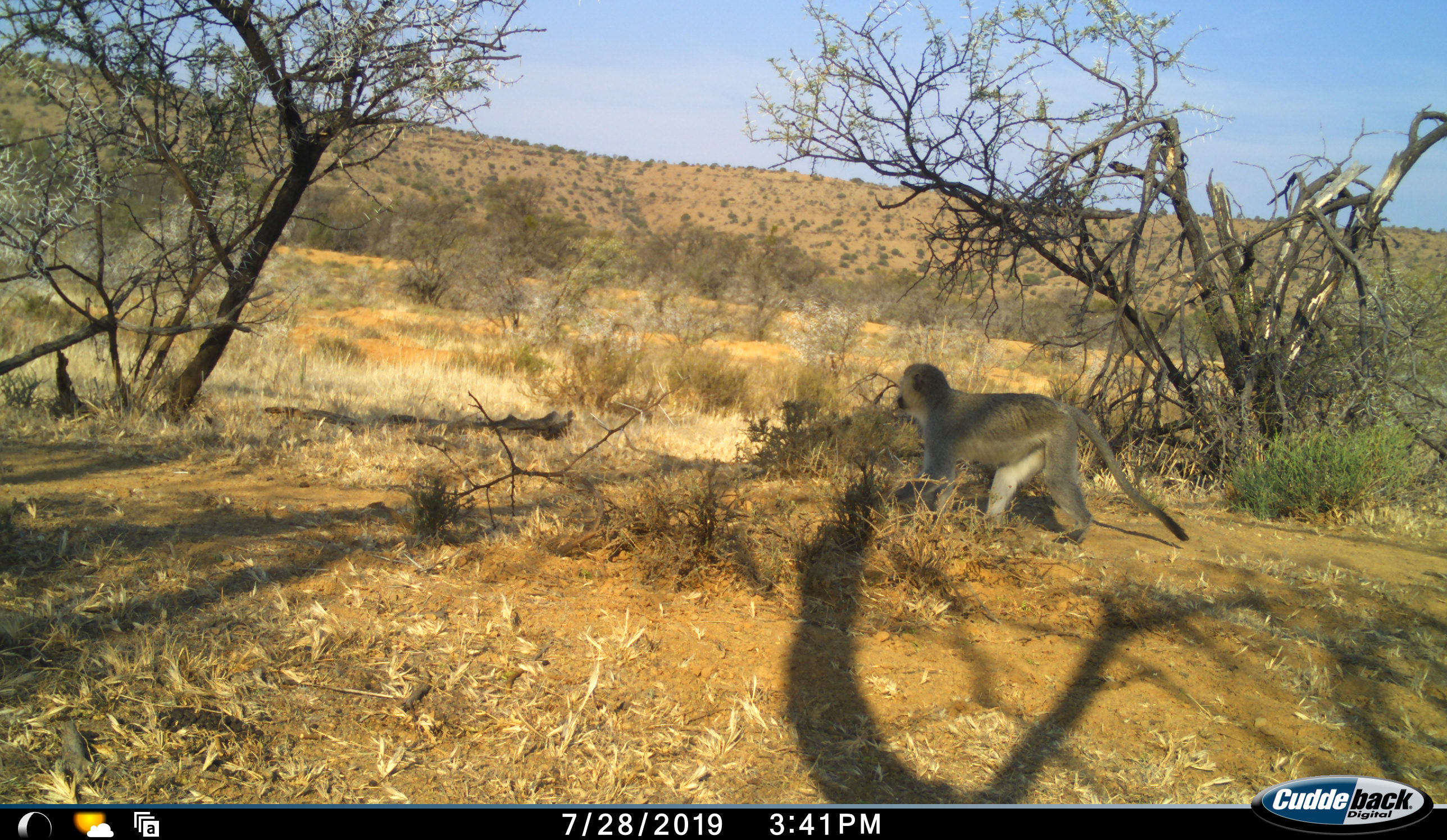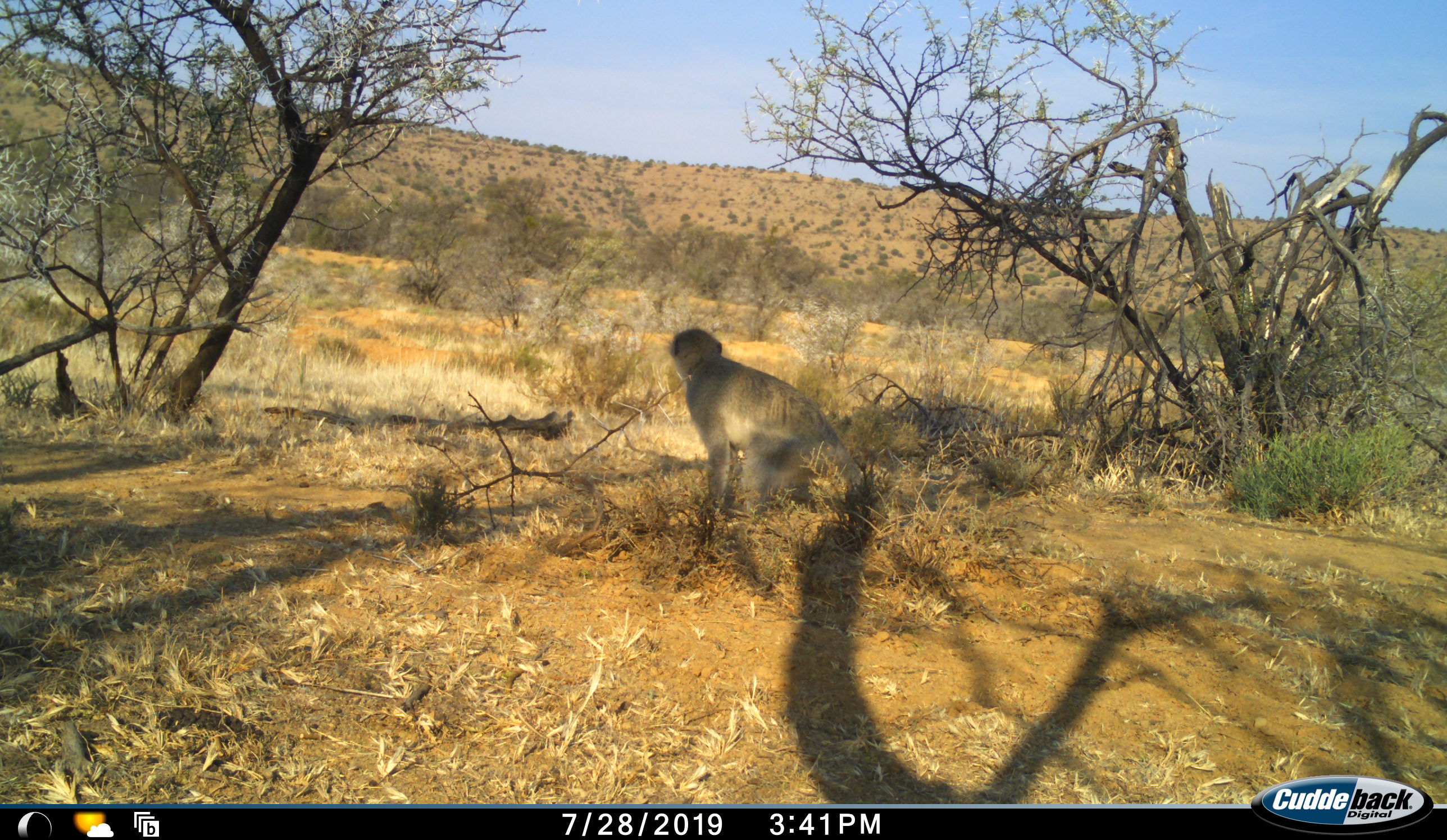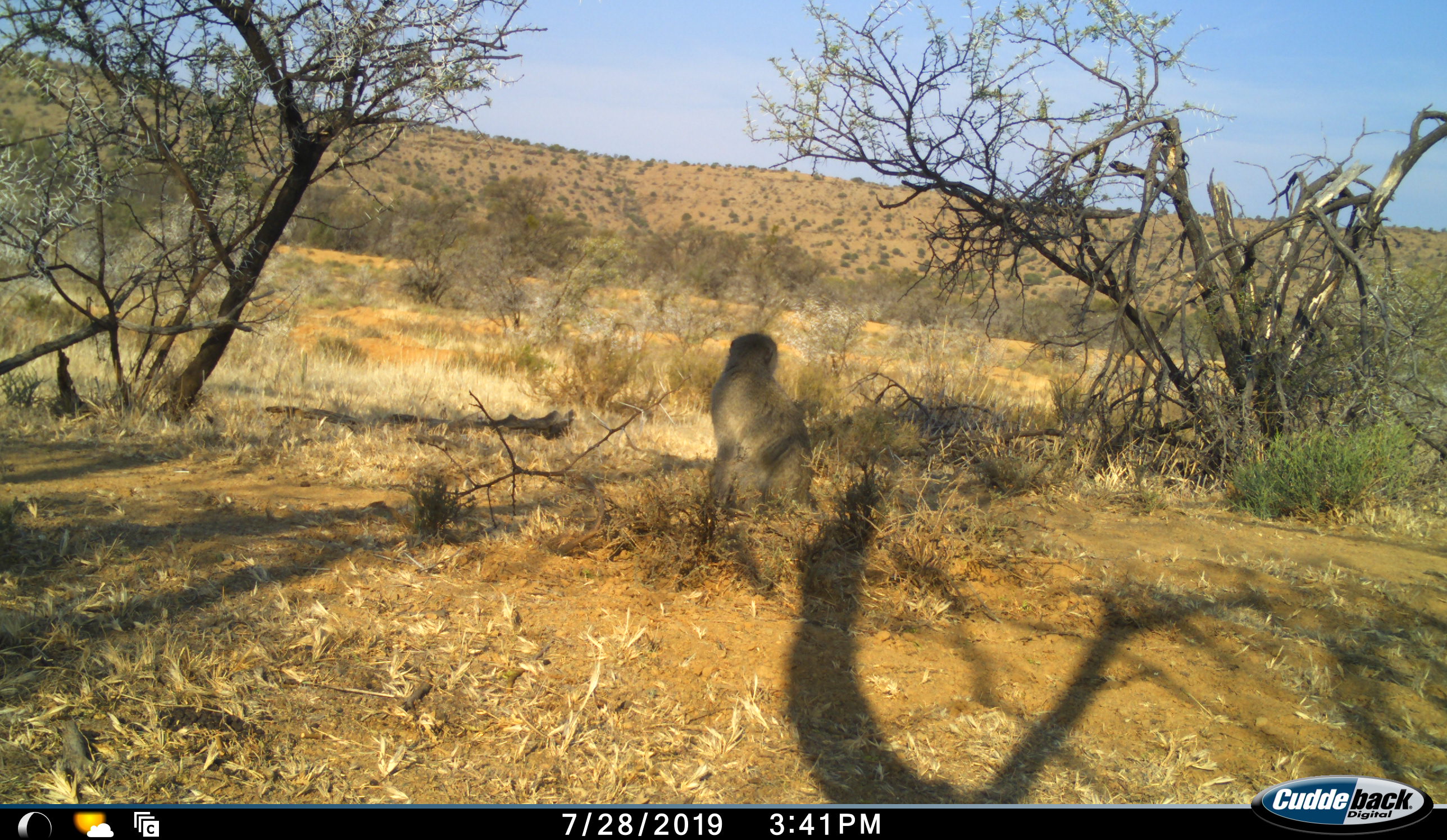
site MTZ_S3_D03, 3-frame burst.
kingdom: Animalia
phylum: Chordata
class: Mammalia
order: Primates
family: Cercopithecidae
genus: Chlorocebus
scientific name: Chlorocebus pygerythrus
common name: vervet monkey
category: monkeyvervet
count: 1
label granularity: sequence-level